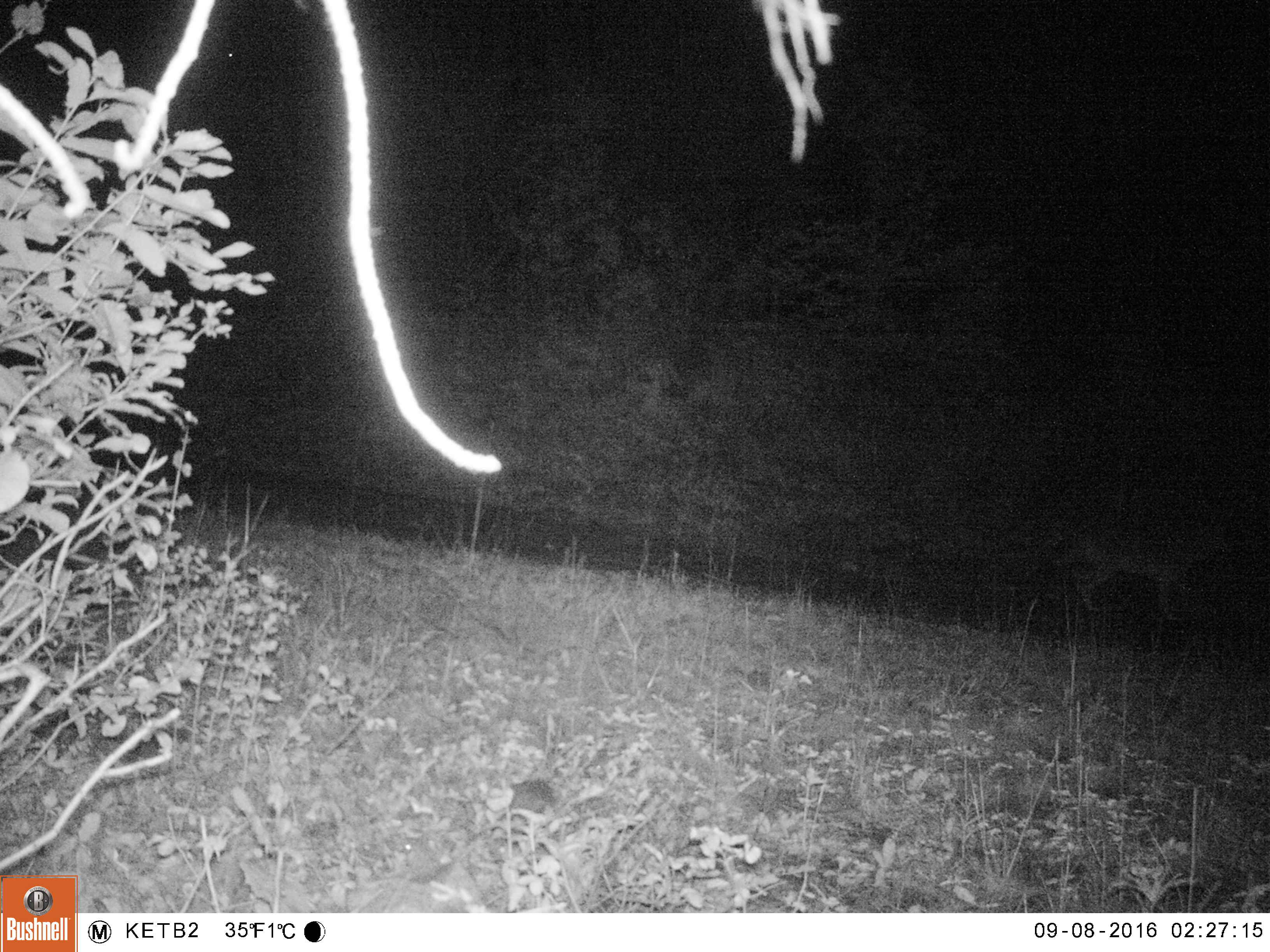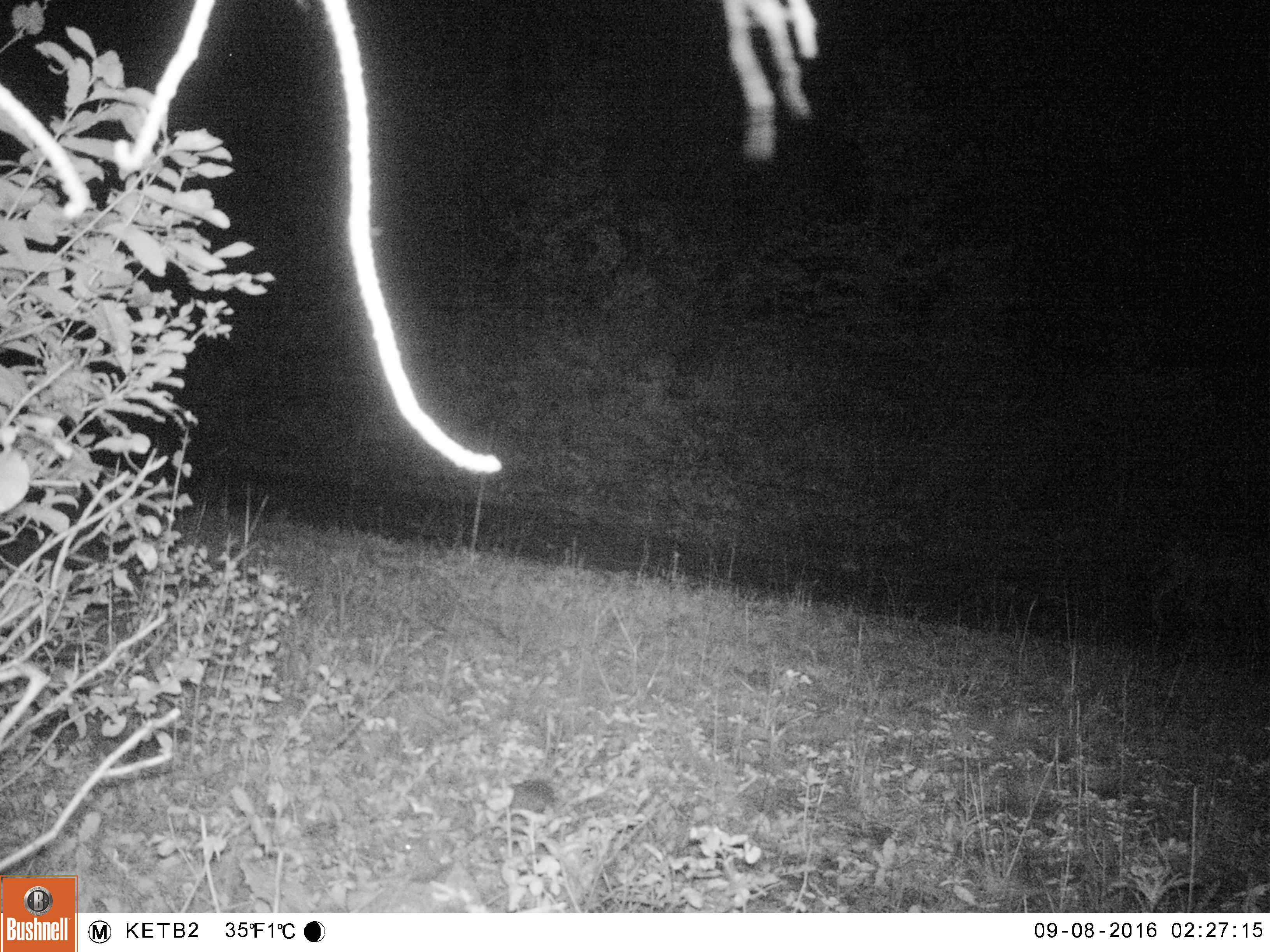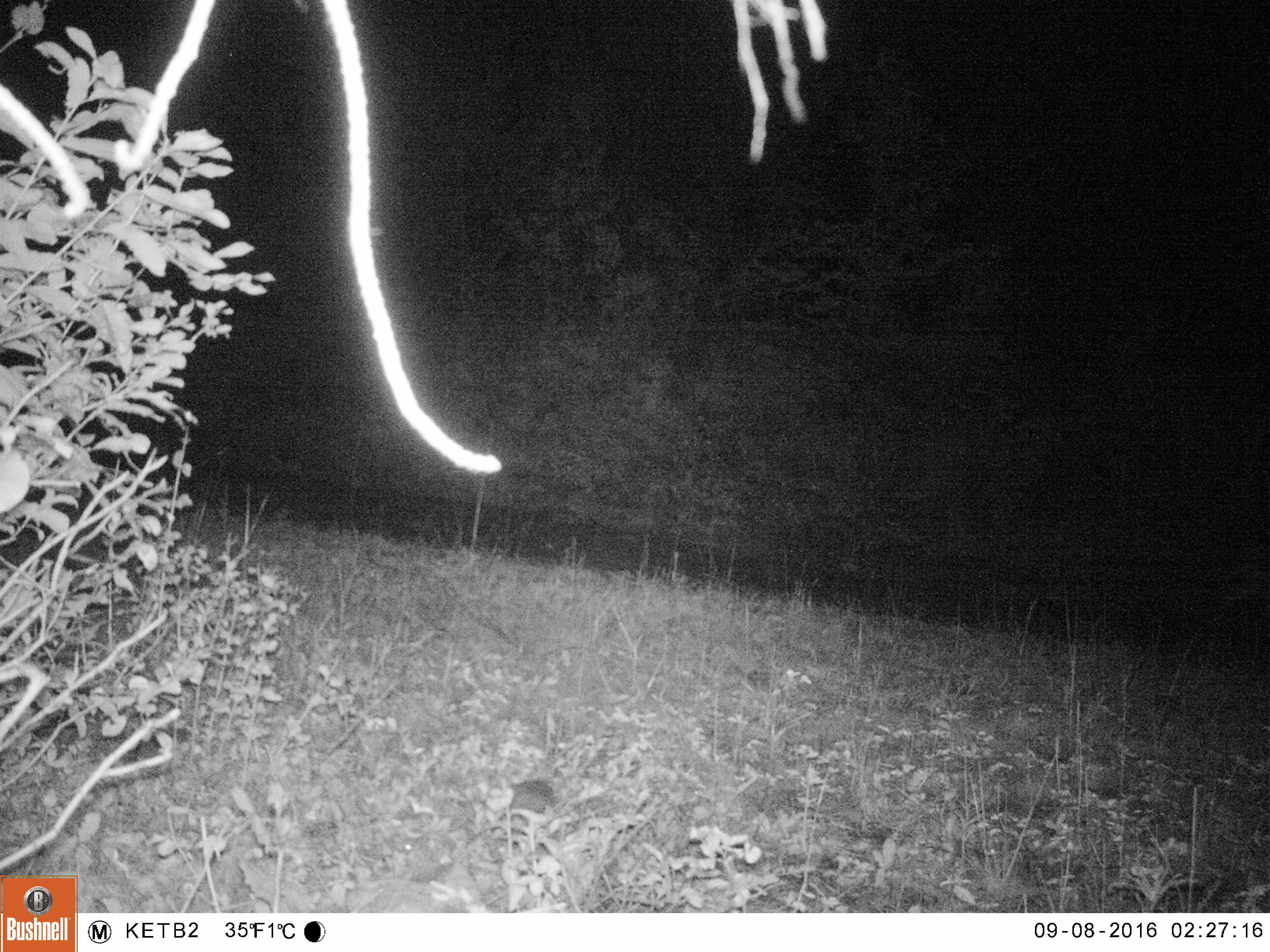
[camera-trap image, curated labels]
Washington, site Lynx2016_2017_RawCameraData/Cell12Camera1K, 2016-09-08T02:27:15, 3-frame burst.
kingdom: Animalia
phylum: Chordata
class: Mammalia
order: Carnivora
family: Canidae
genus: Canis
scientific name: Canis latrans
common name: coyote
Canis latrans (coyote). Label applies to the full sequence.